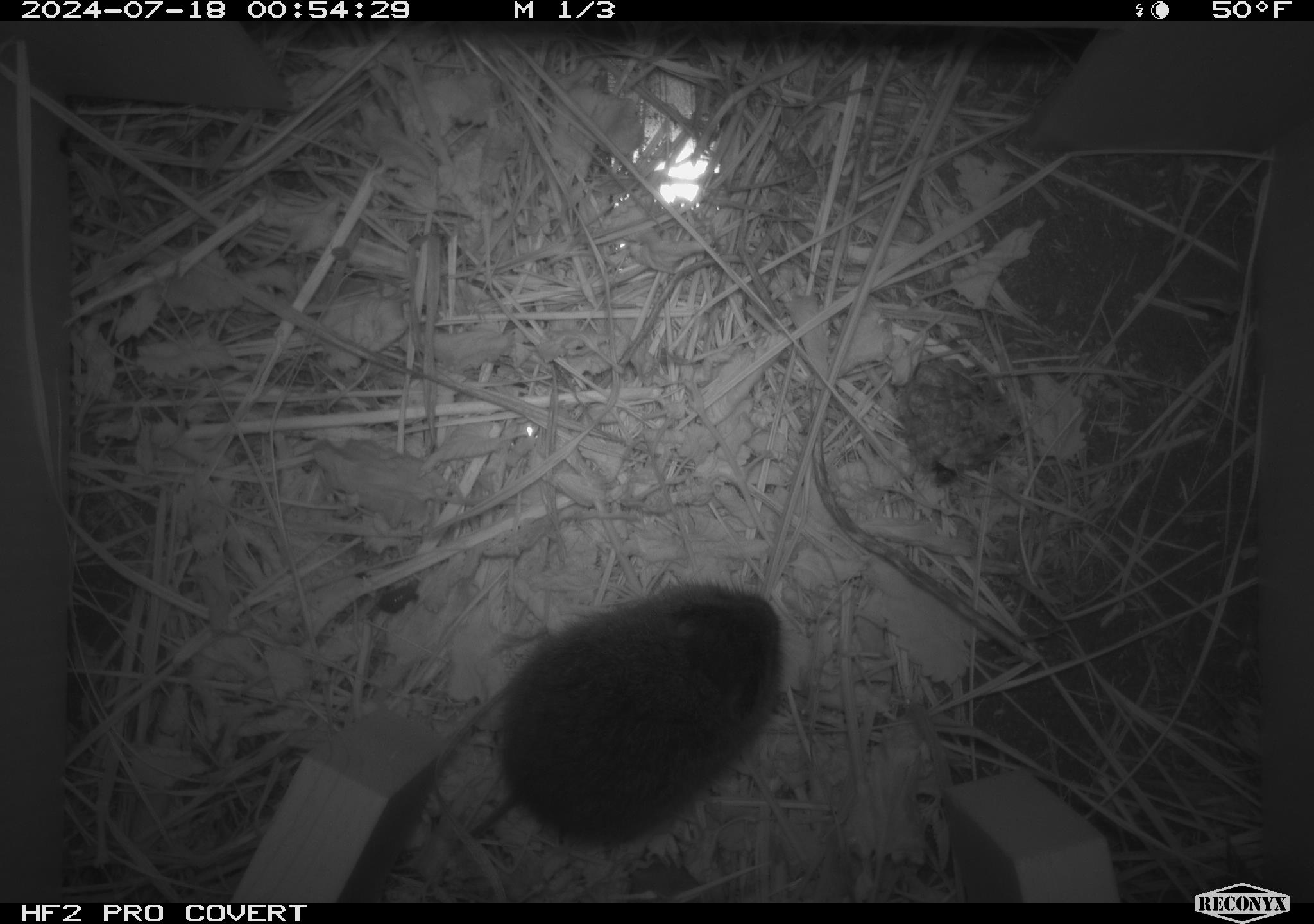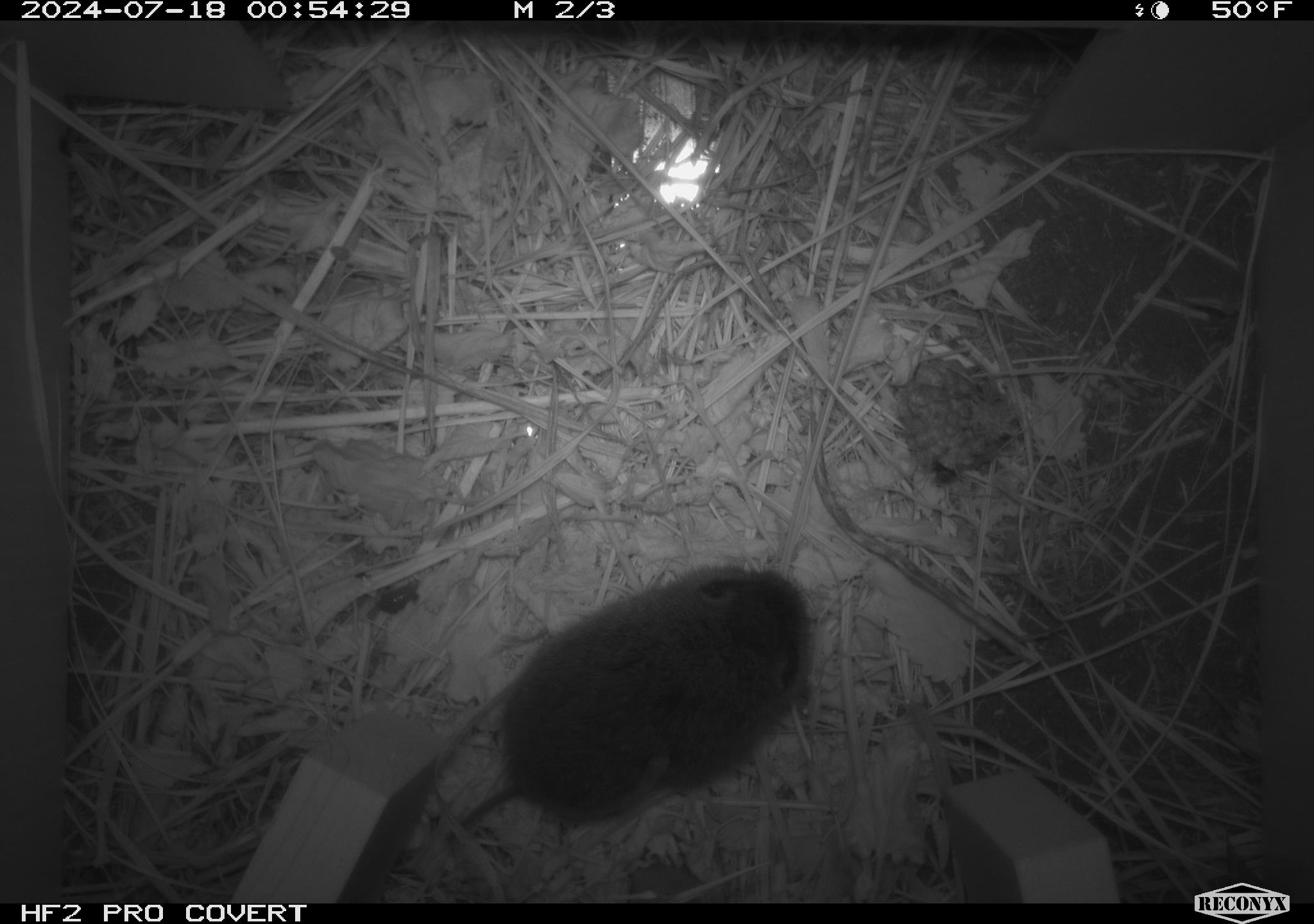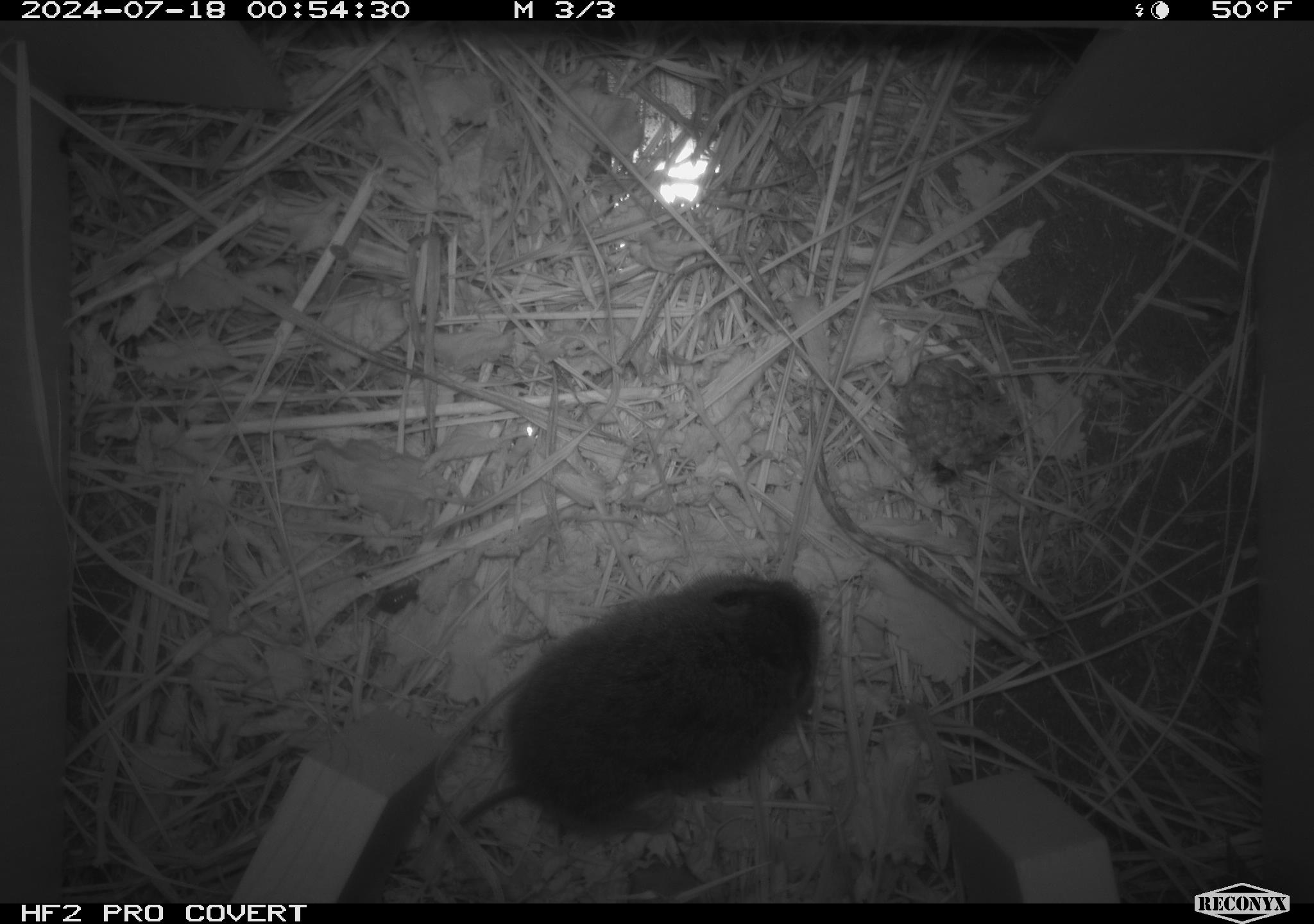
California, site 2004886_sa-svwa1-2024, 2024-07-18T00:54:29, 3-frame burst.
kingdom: Animalia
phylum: Chordata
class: Mammalia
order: Rodentia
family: Cricetidae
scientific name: Arvicolinae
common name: voles, lemmings, and muskrats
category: arvicolinae subfamily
Arvicolinae subfamily (voles, lemmings, and muskrats) (Arvicolinae).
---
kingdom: Animalia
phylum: Arthropoda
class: Malacostraca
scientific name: Malacostraca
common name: amphipods, crabs, isopods, krill, lobsters and shrimps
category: malacostracan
Malacostracan (amphipods, crabs, isopods, krill, lobsters and shrimps) (Malacostraca).